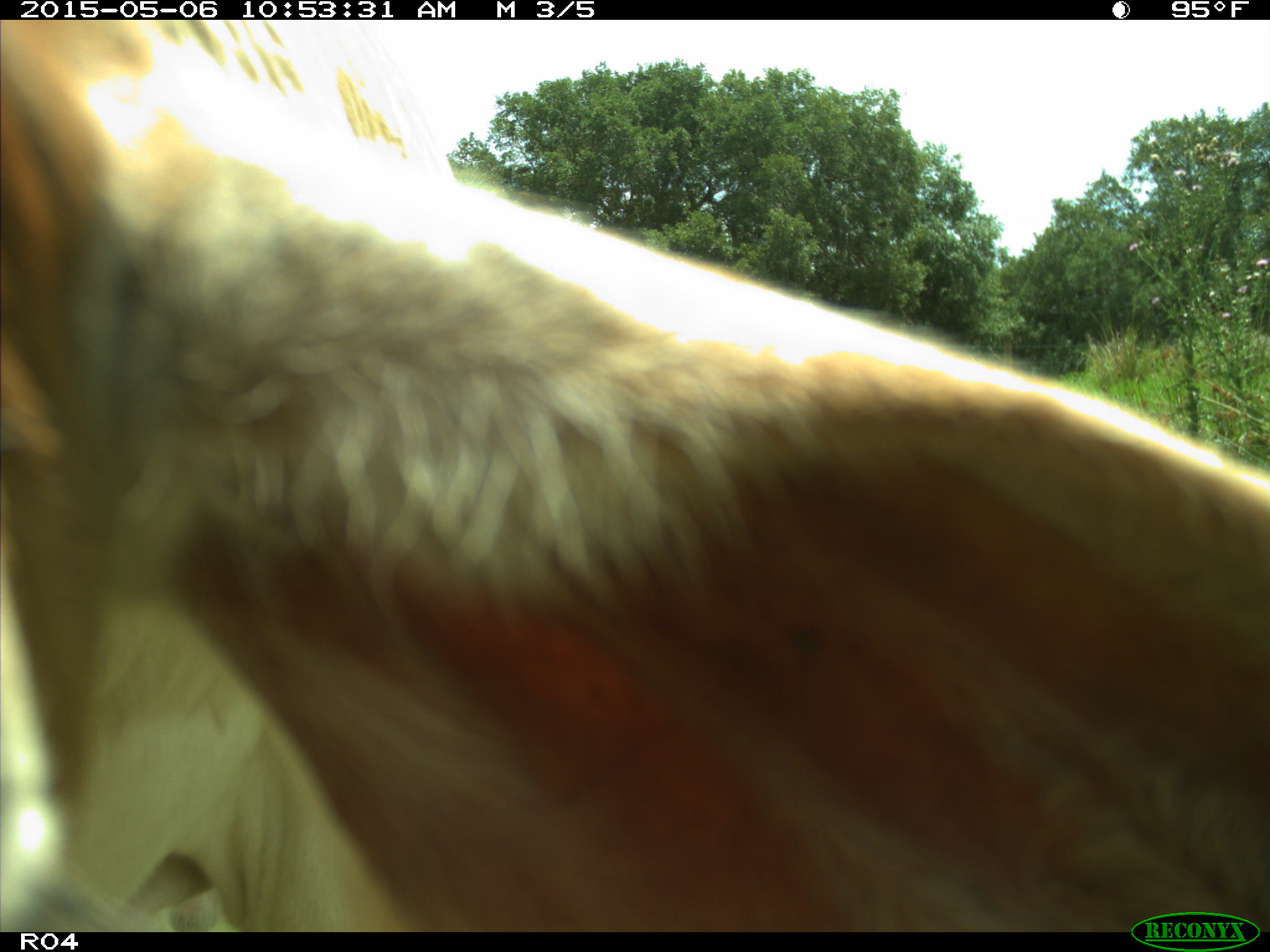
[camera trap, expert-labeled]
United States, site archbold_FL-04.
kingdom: Animalia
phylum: Chordata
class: Mammalia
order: Artiodactyla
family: Bovidae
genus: Bos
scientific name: Bos taurus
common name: domestic cow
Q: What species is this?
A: Bos taurus (domestic cow).